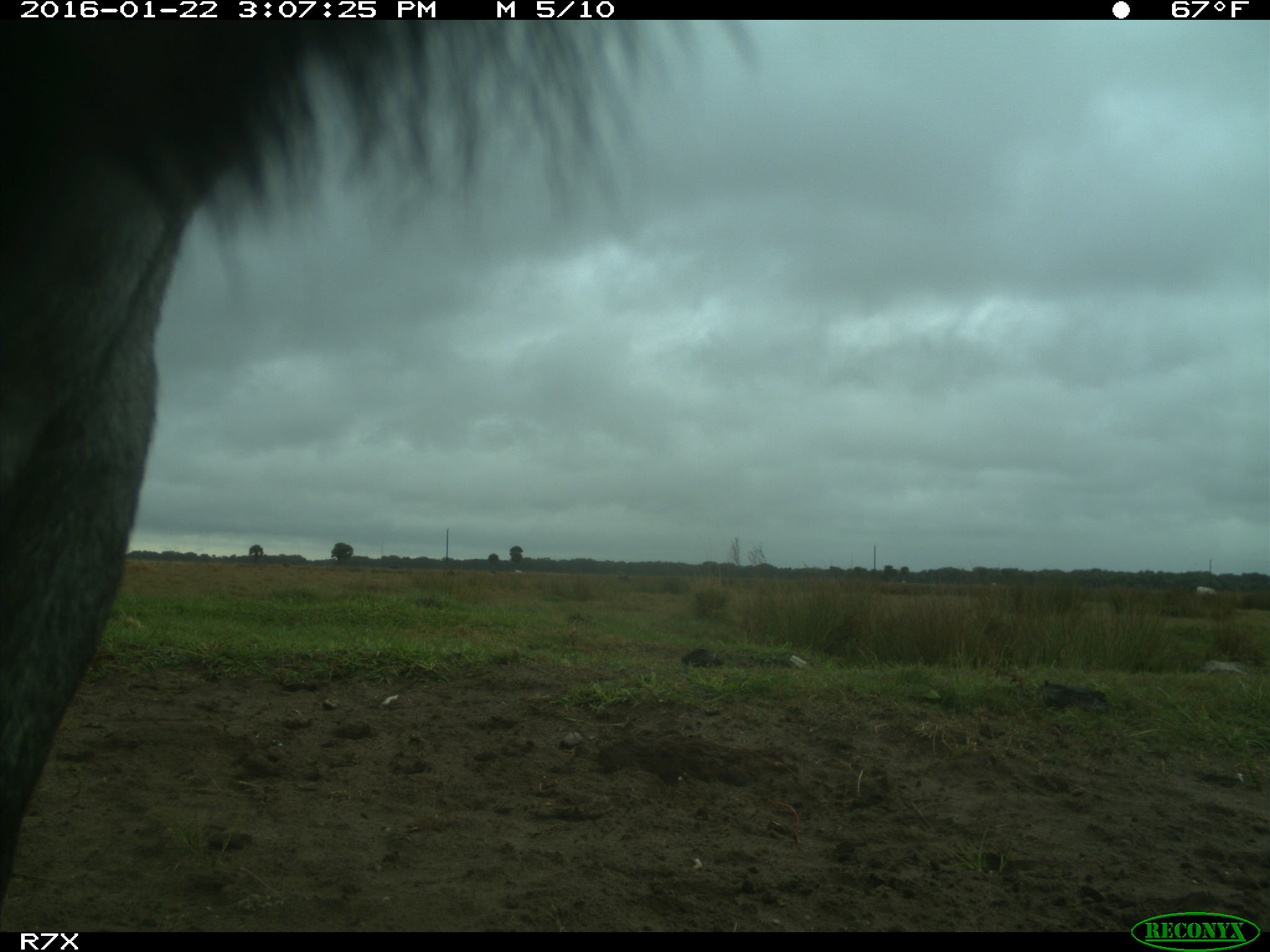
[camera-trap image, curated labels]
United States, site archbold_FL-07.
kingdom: Animalia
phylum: Chordata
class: Mammalia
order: Artiodactyla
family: Bovidae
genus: Bos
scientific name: Bos taurus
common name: domestic cow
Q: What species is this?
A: Bos taurus (domestic cow).